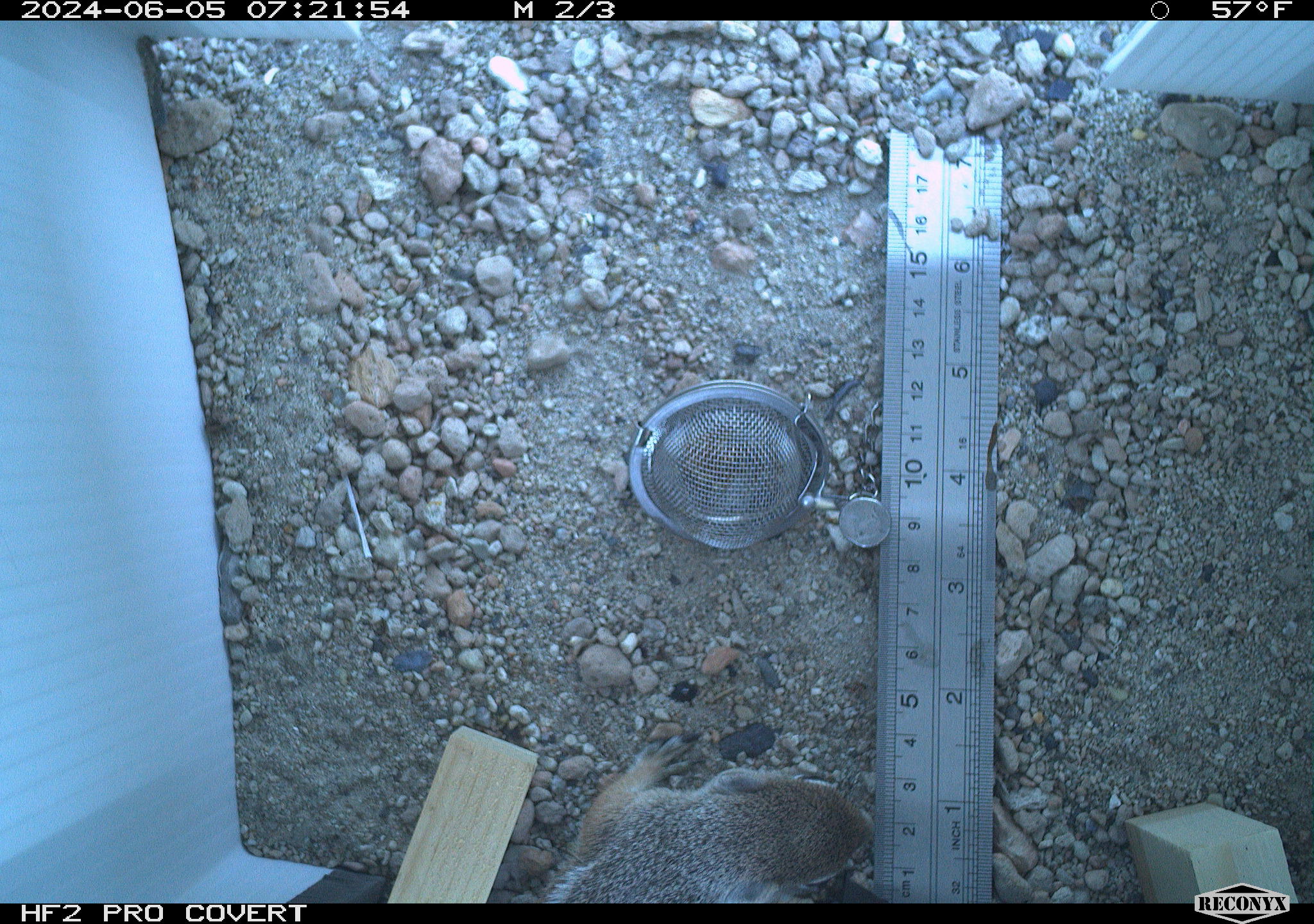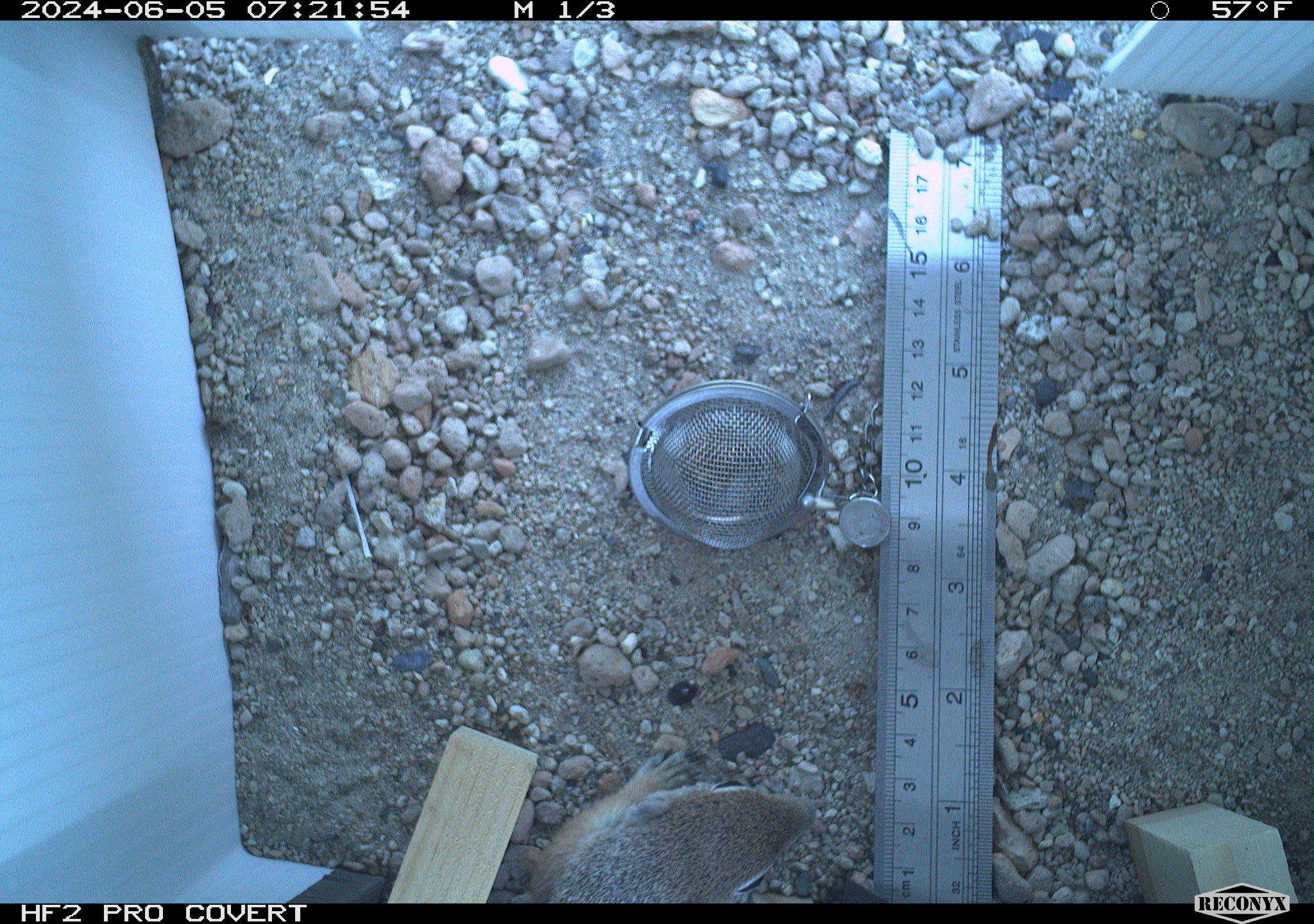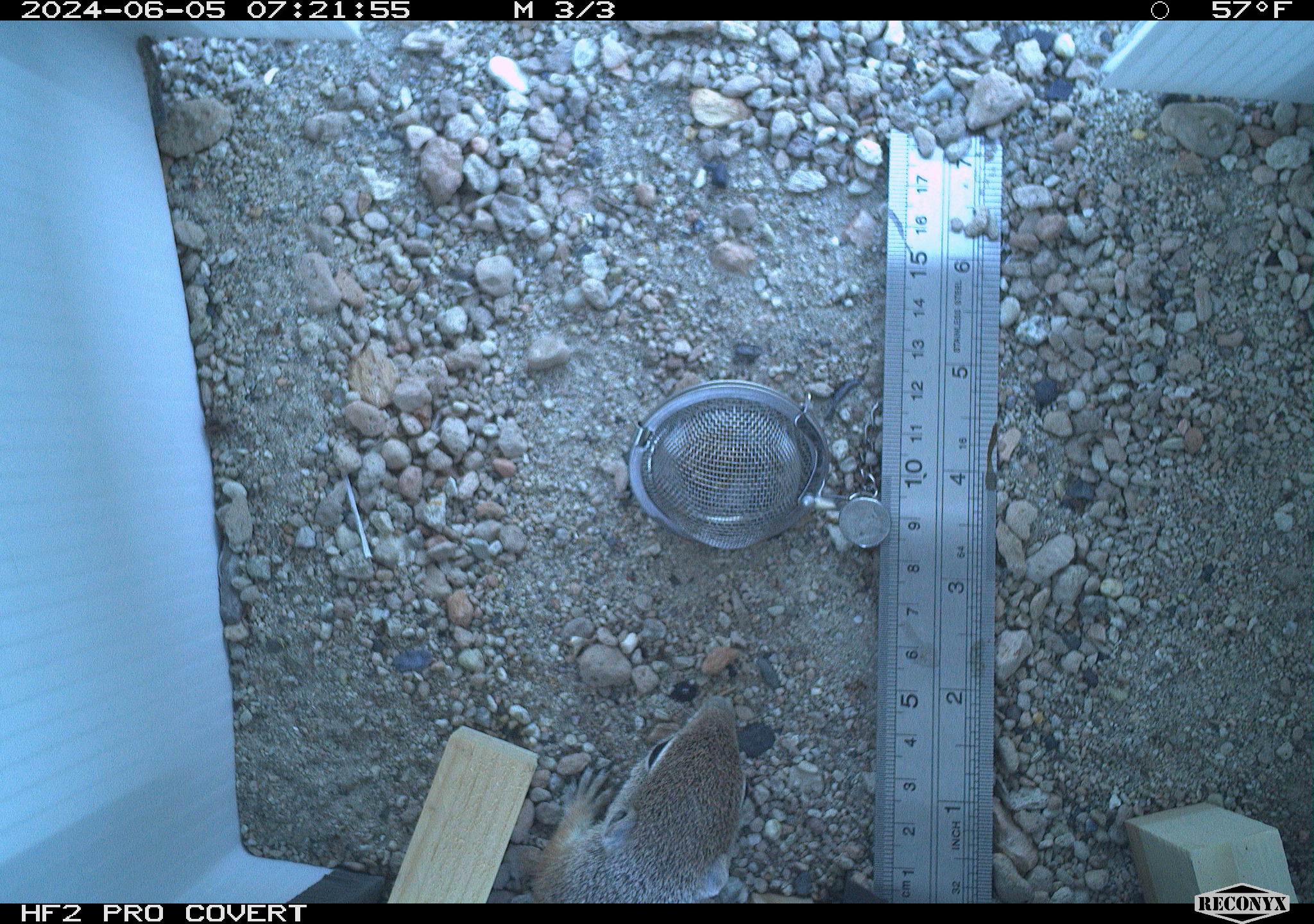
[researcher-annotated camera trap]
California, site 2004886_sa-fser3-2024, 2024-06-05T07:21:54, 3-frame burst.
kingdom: Animalia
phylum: Chordata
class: Mammalia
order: Rodentia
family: Sciuridae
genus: Ammospermophilus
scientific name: Ammospermophilus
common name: antelope ground squirrels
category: ammospermophilus species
Ammospermophilus species (antelope ground squirrels) (Ammospermophilus).